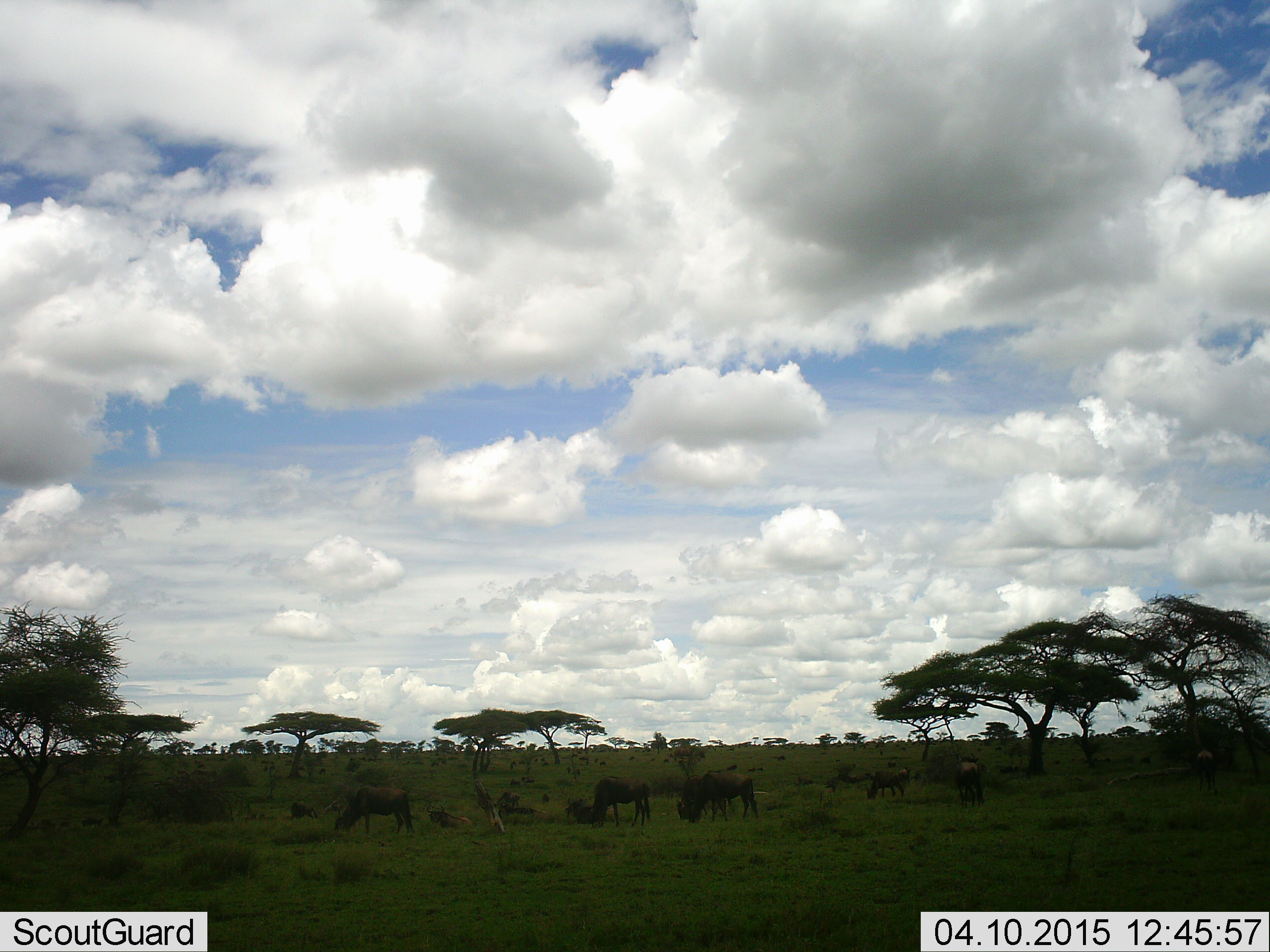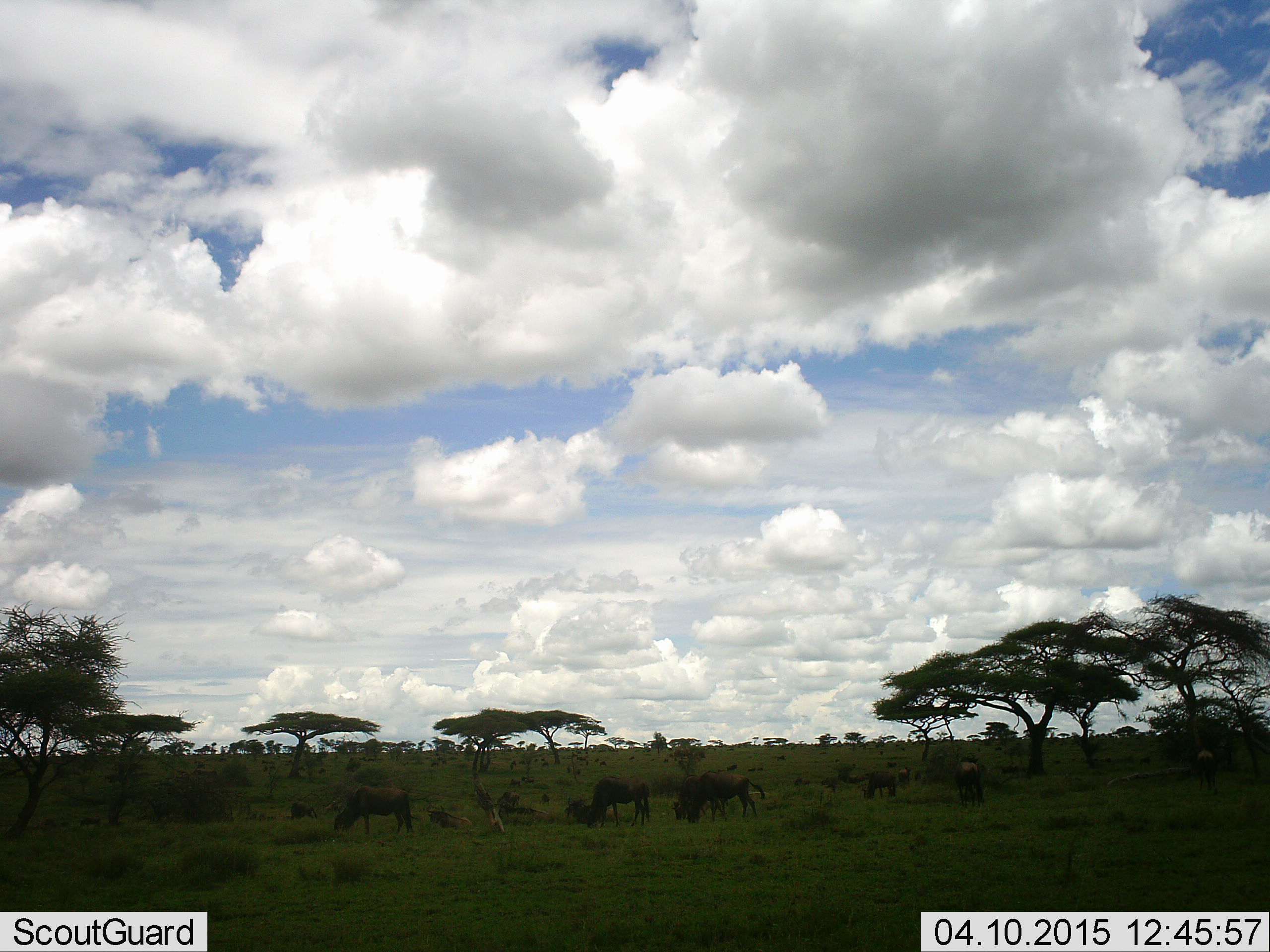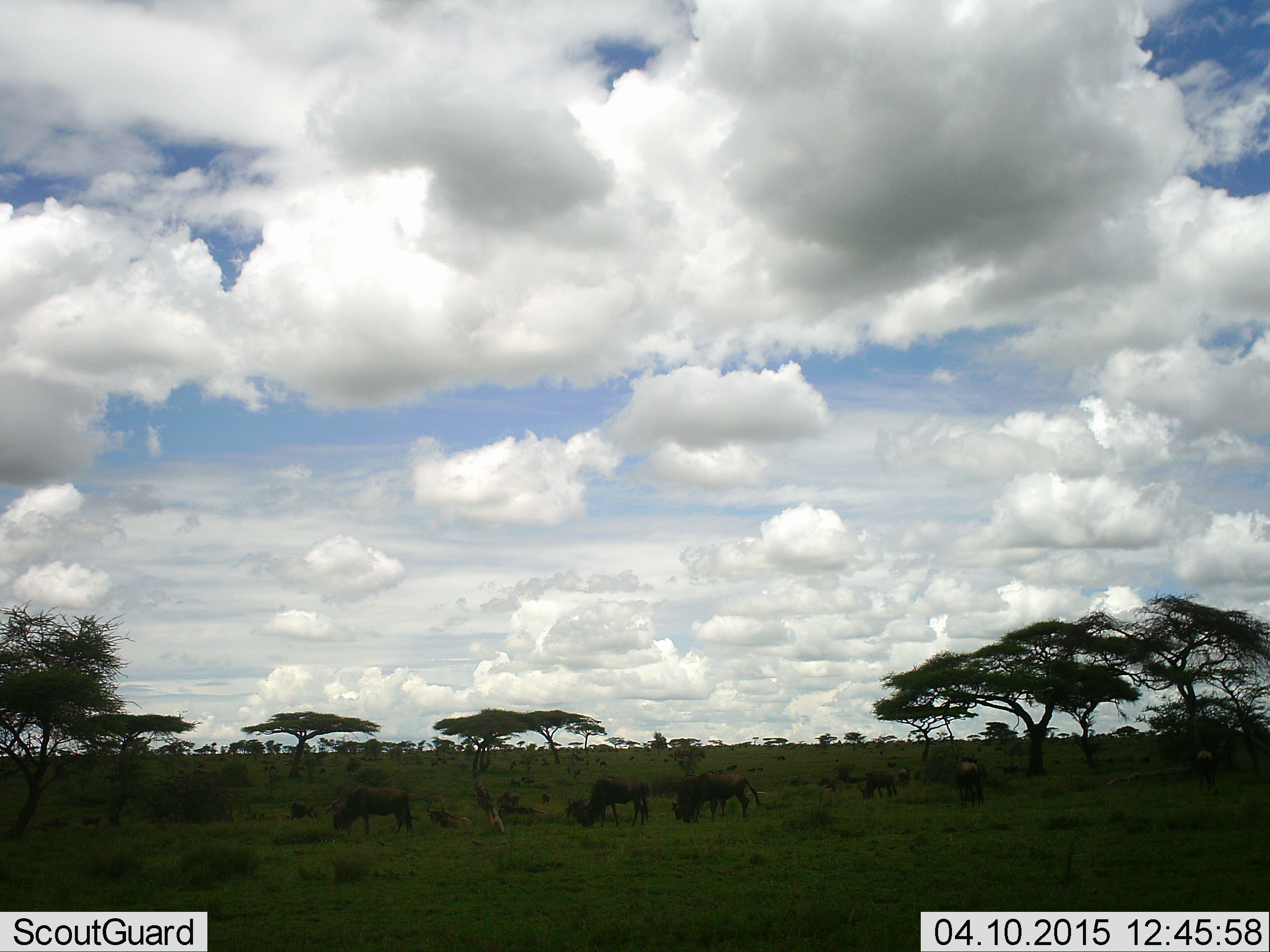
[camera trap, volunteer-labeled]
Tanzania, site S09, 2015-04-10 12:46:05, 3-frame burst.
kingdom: Animalia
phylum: Chordata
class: Mammalia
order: Artiodactyla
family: Bovidae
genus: Connochaetes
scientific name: Connochaetes taurinus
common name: blue wildebeest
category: wildebeest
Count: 8.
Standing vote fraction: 40%.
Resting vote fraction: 20%.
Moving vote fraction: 20%.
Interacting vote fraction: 0%.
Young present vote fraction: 0%.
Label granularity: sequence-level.